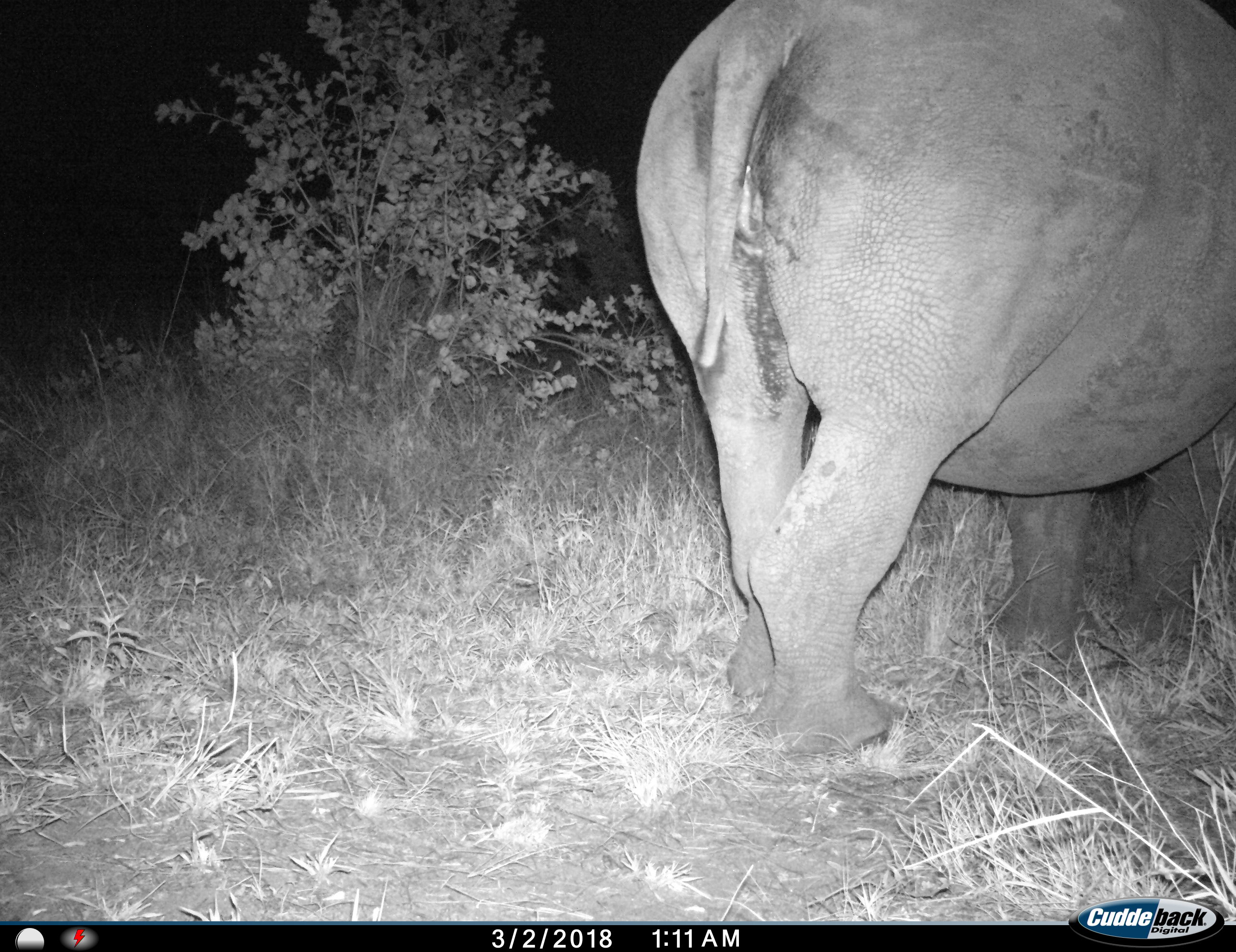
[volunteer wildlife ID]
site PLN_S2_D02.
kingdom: Animalia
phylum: Chordata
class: Mammalia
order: Perissodactyla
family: Rhinocerotidae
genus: Ceratotherium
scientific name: Ceratotherium simum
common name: white rhinoceros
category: rhinoceroswhite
Rhinoceroswhite (white rhinoceros) (Ceratotherium simum), count 1. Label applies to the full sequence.